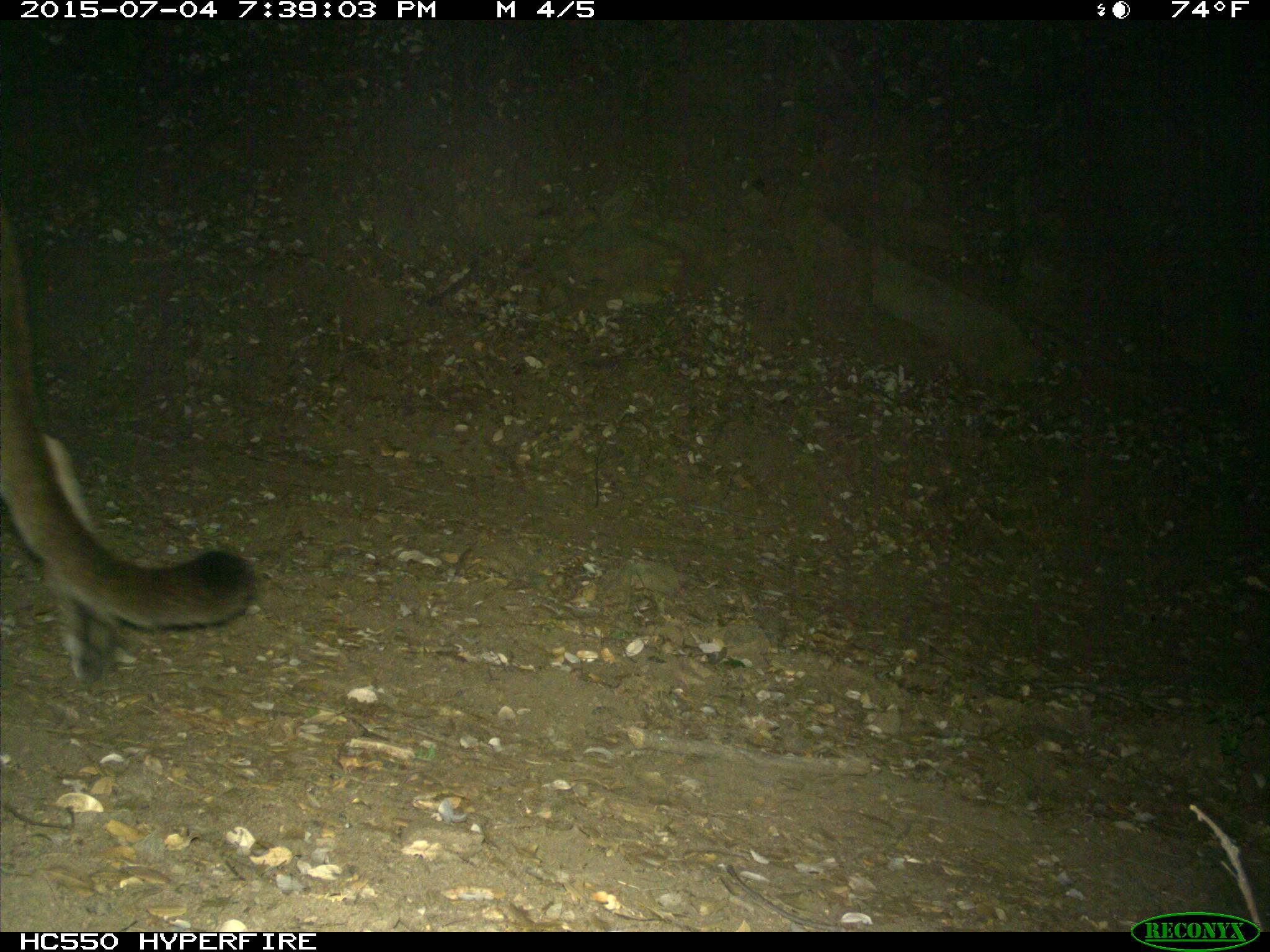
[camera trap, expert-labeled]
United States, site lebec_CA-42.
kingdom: Animalia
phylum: Chordata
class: Mammalia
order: Carnivora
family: Felidae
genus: Puma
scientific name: Puma concolor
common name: mountain lion